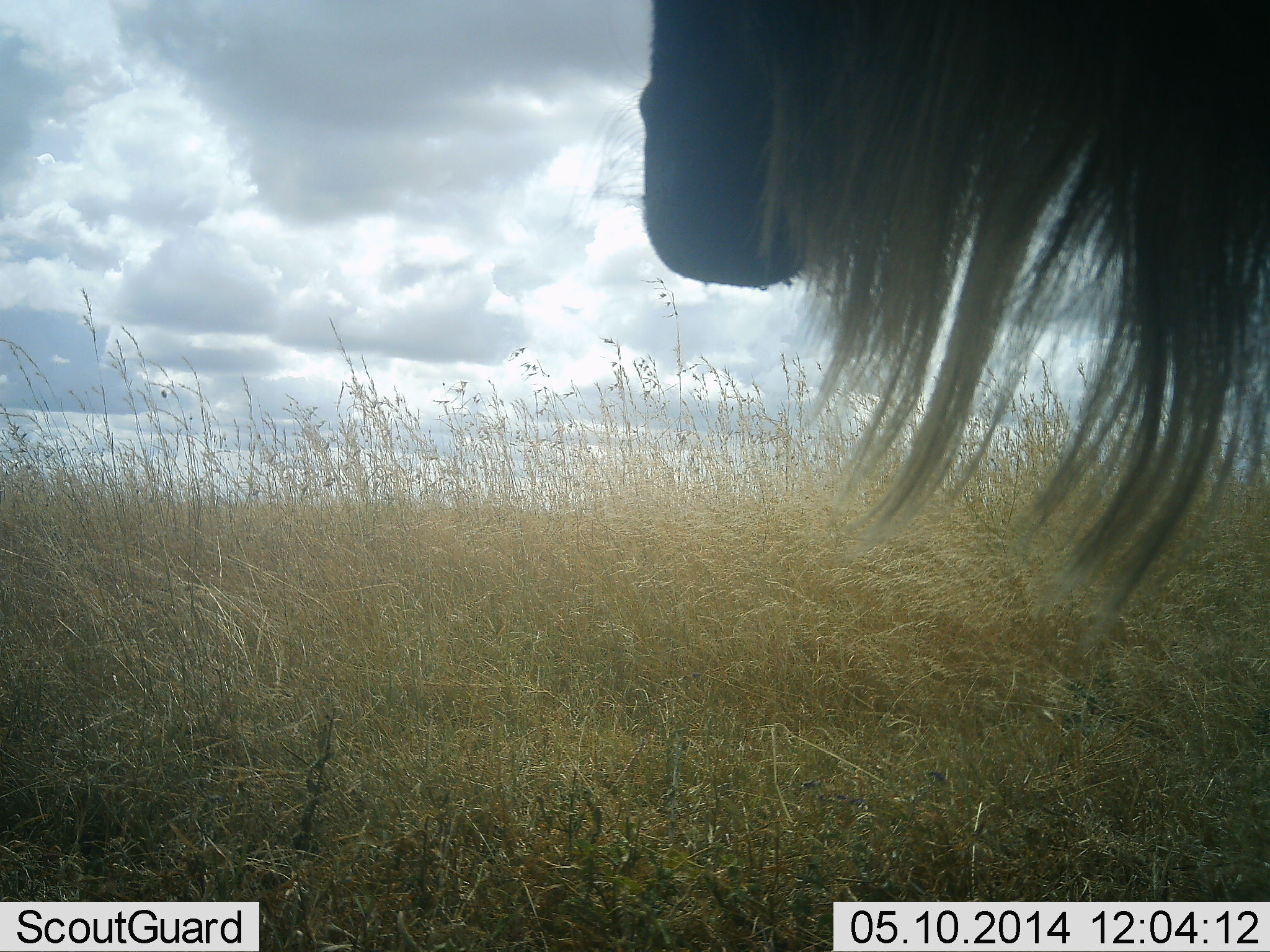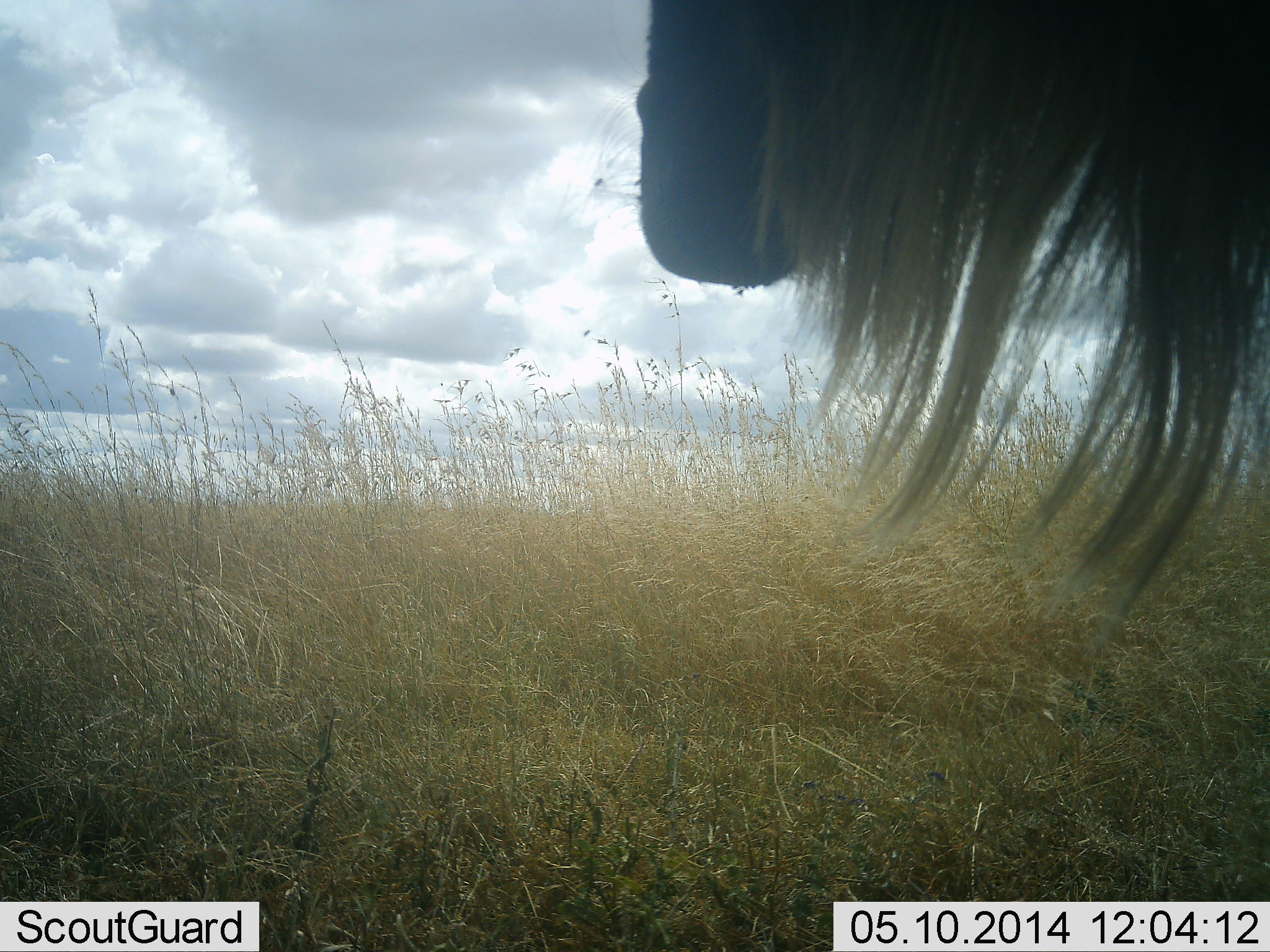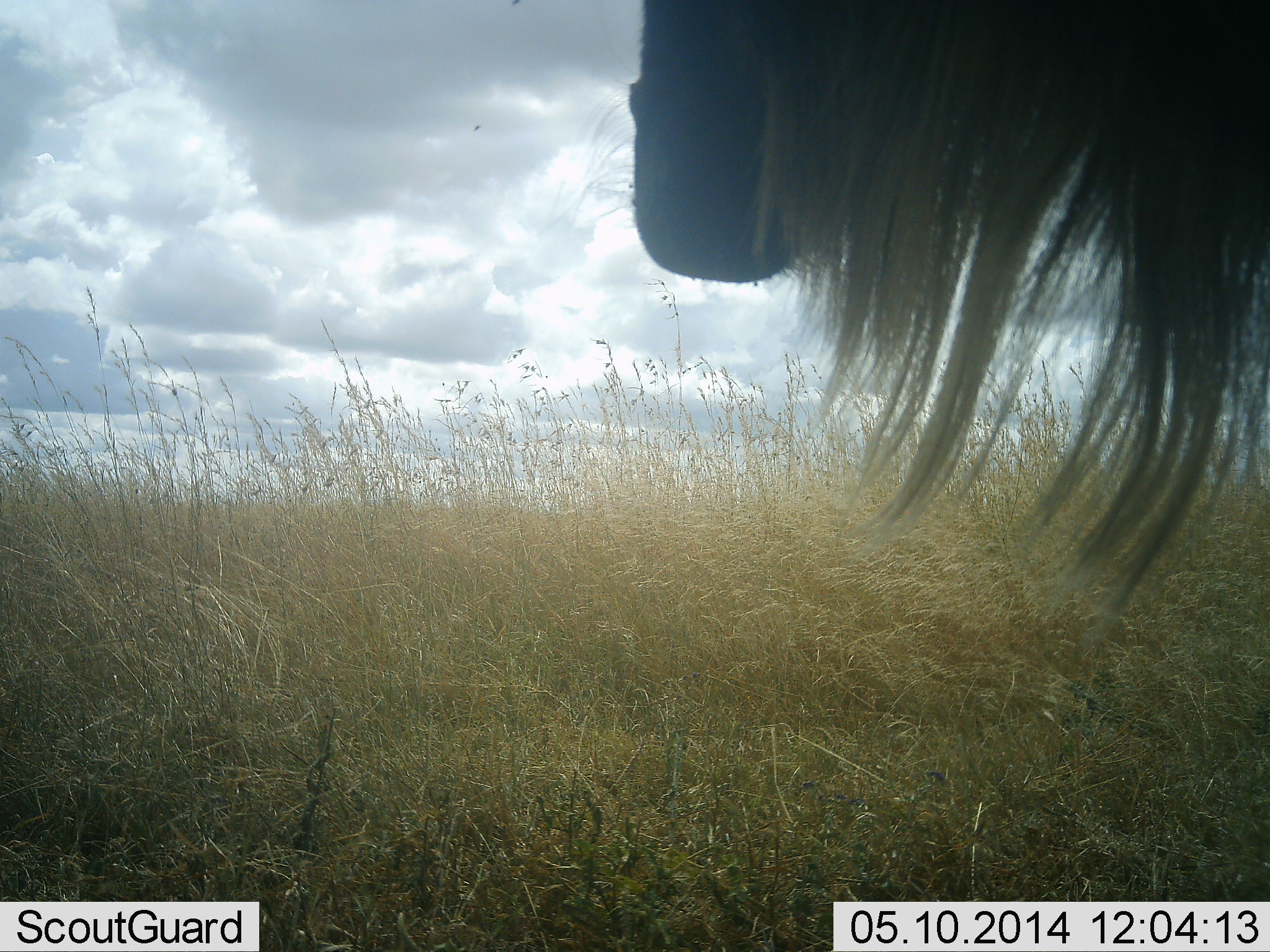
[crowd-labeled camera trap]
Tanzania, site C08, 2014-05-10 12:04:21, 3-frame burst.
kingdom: Animalia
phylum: Chordata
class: Mammalia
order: Artiodactyla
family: Bovidae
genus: Connochaetes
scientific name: Connochaetes taurinus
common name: blue wildebeest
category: wildebeest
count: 1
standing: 100%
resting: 0%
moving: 0%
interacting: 0%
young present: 0%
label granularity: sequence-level